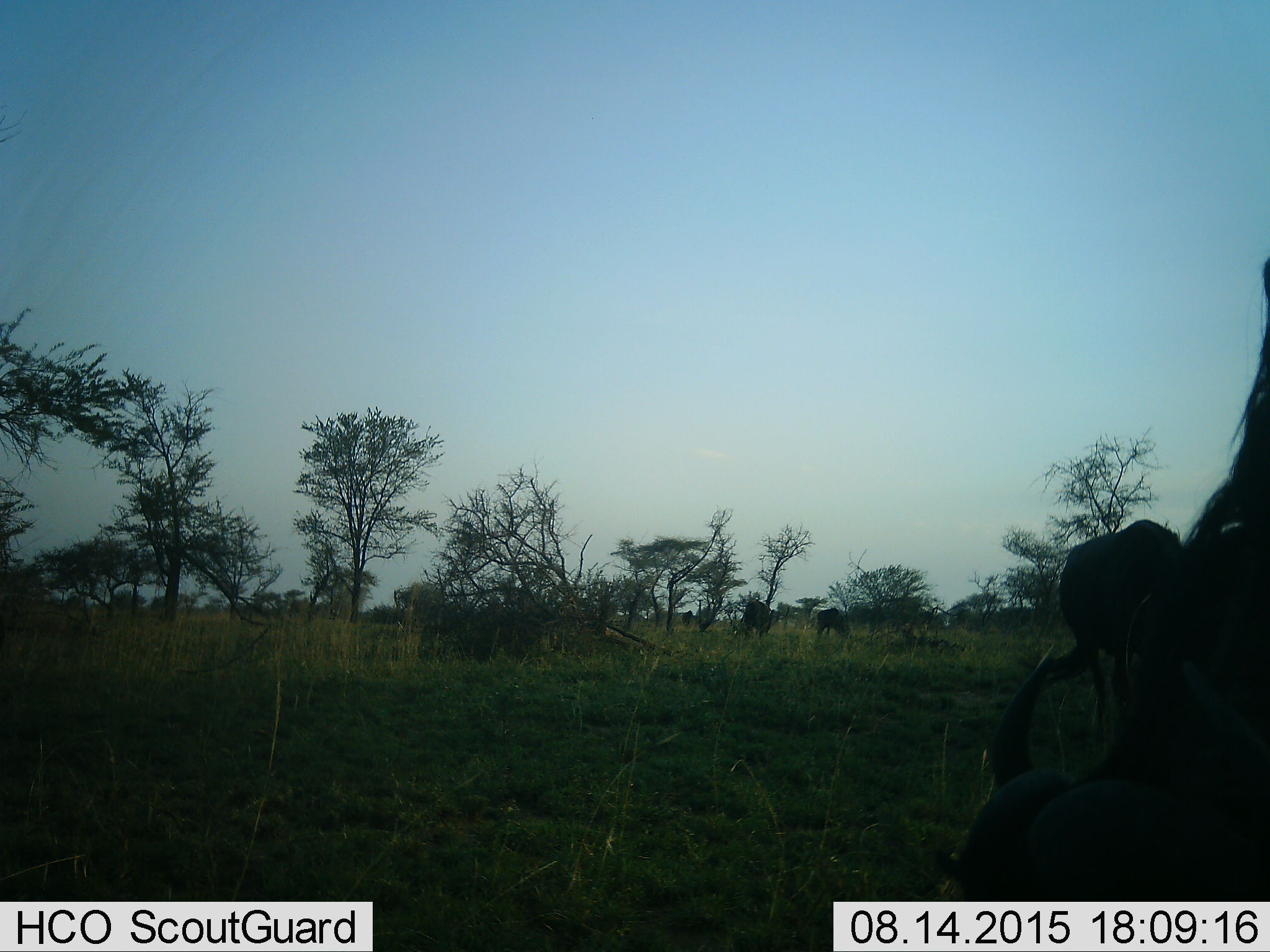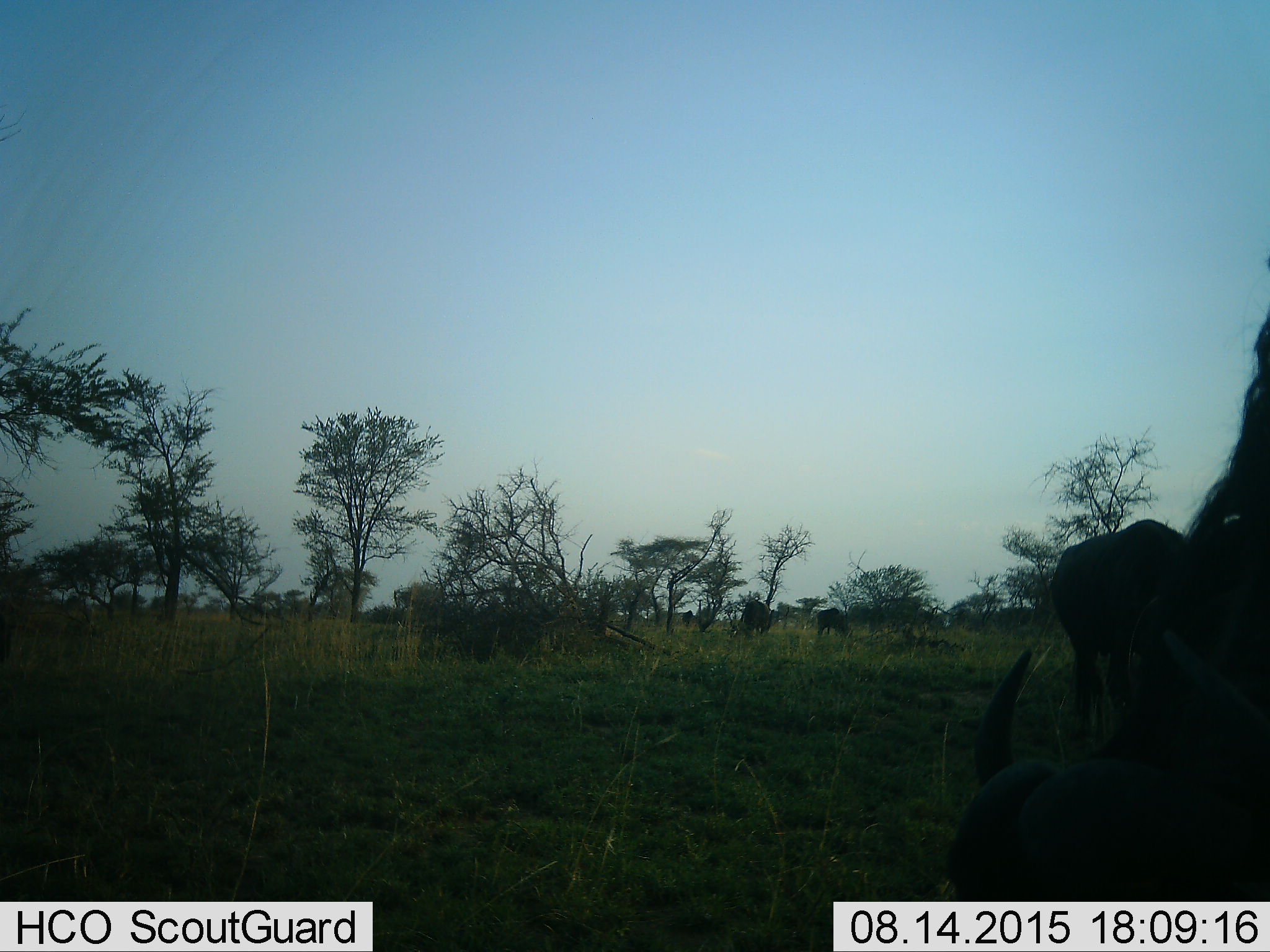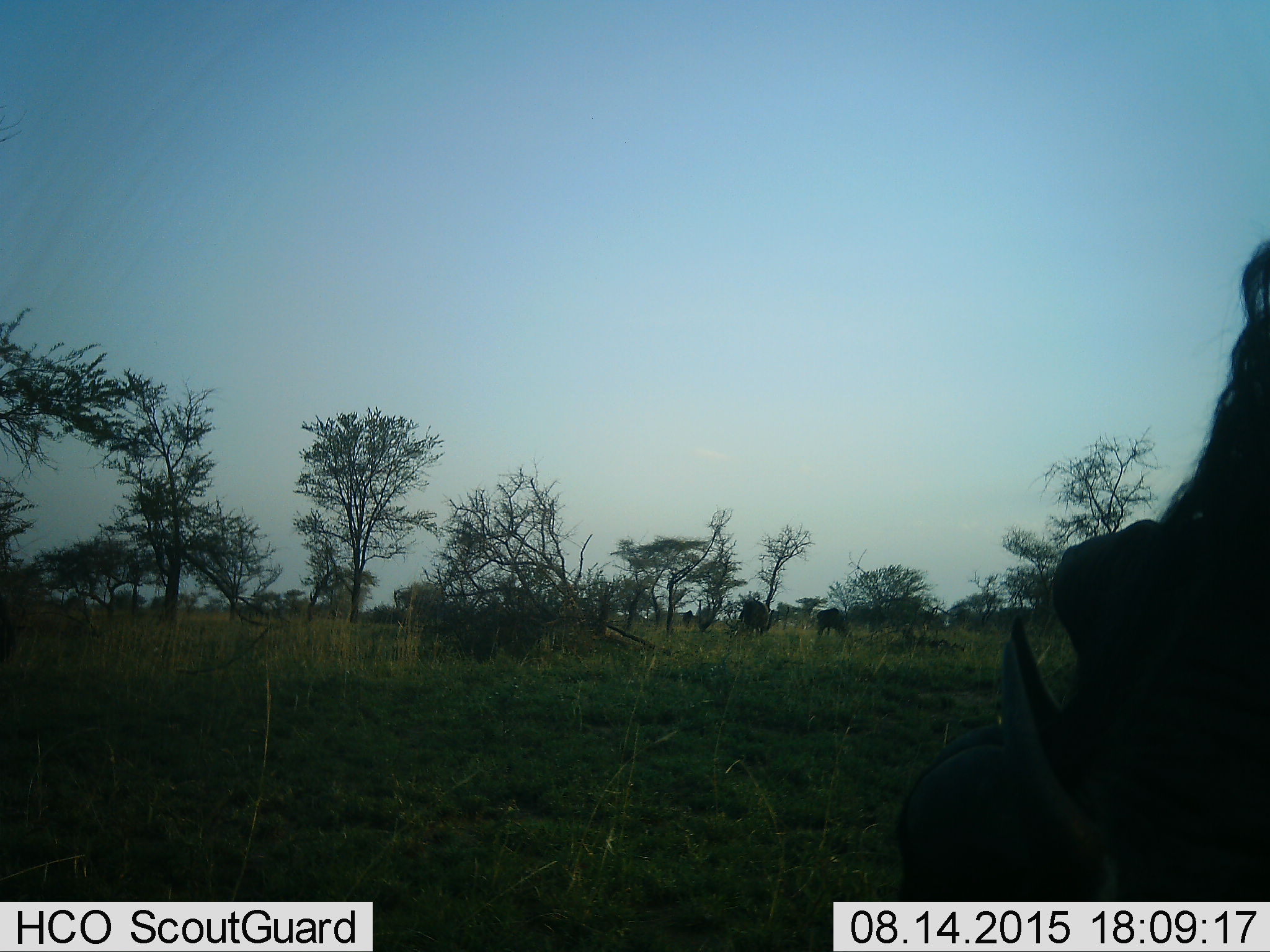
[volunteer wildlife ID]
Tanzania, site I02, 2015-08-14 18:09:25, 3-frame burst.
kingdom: Animalia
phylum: Chordata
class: Mammalia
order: Artiodactyla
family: Bovidae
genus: Connochaetes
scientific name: Connochaetes taurinus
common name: blue wildebeest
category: wildebeest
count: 6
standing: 40%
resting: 0%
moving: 0%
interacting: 0%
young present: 0%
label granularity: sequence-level